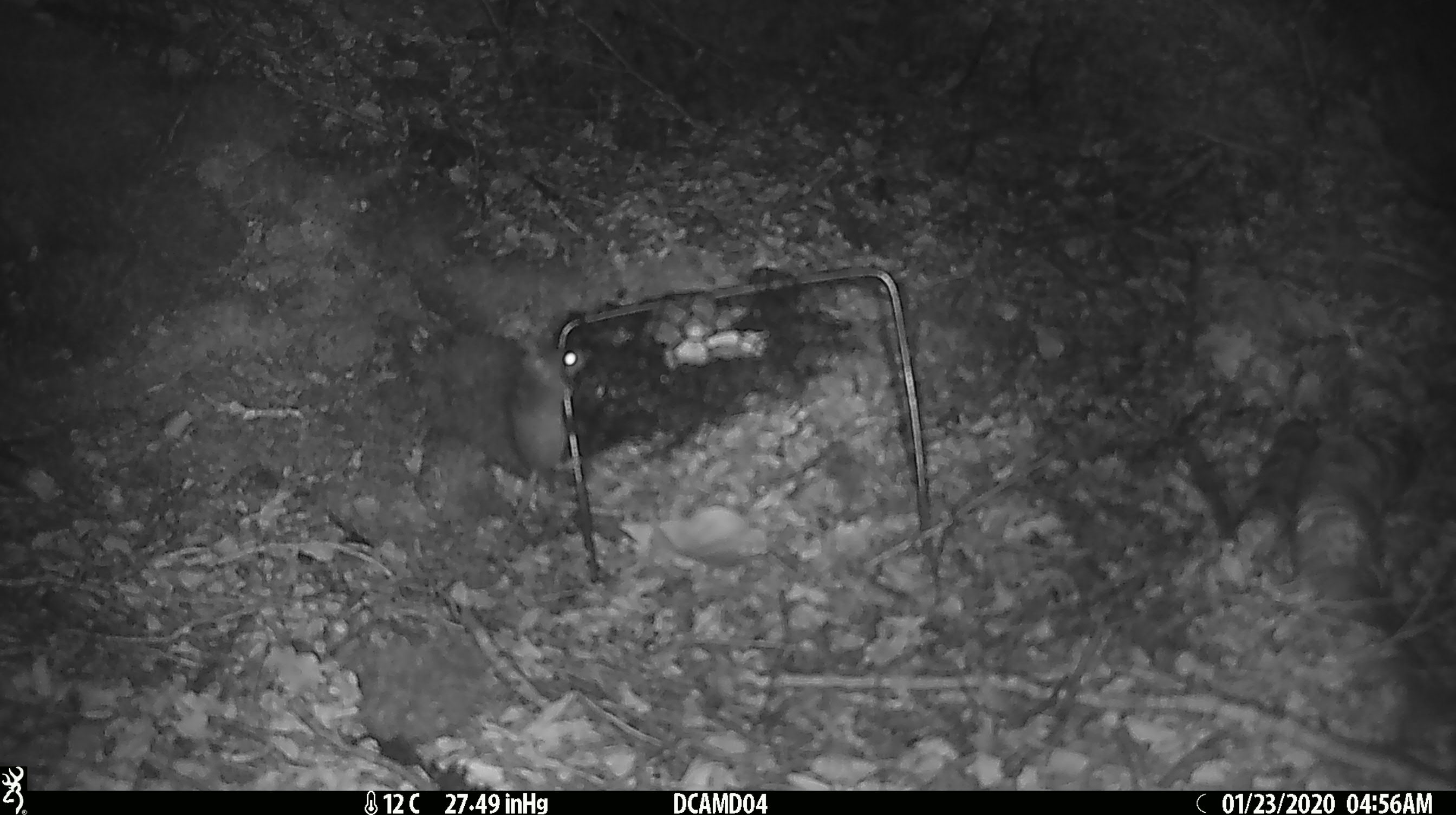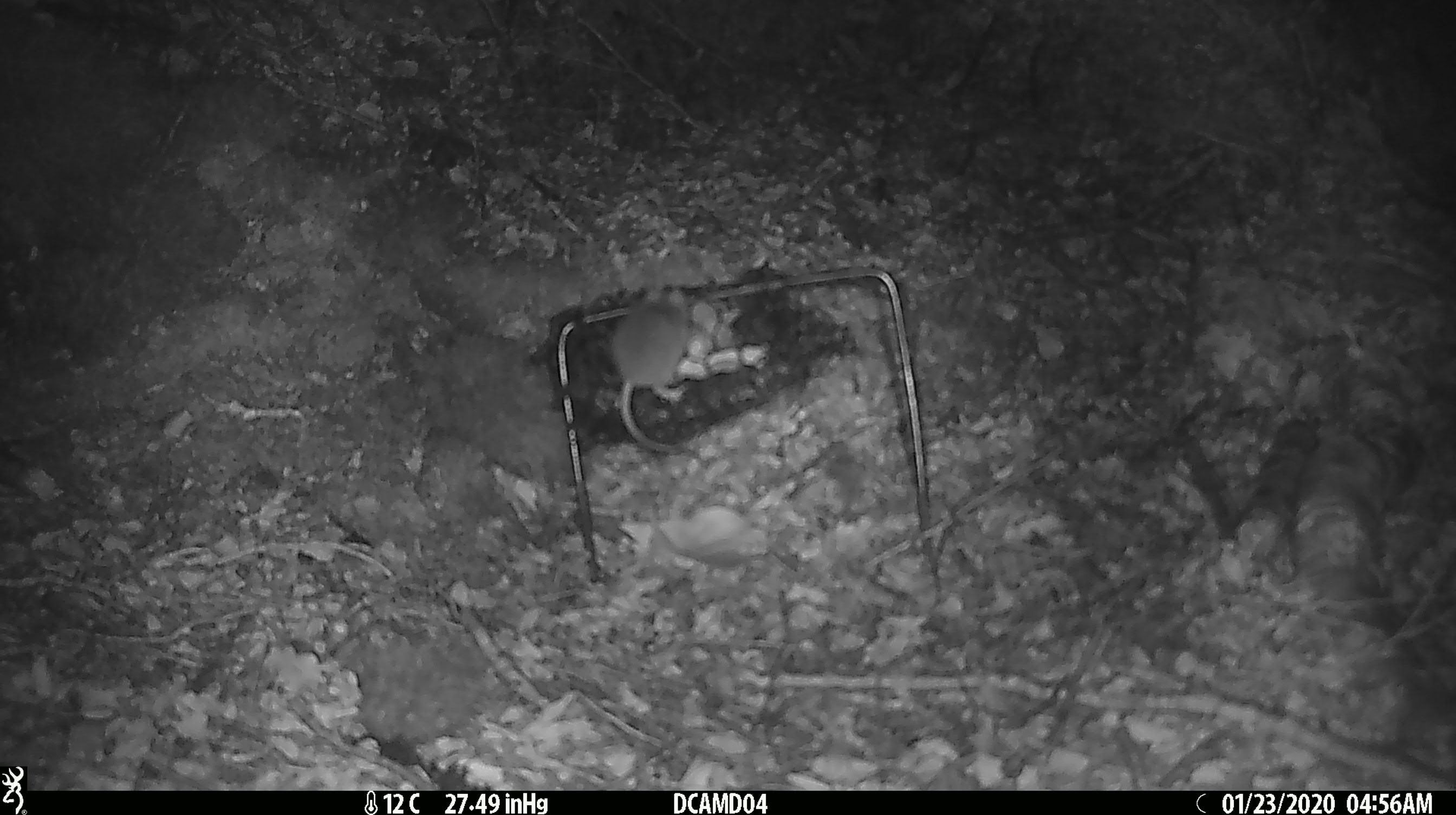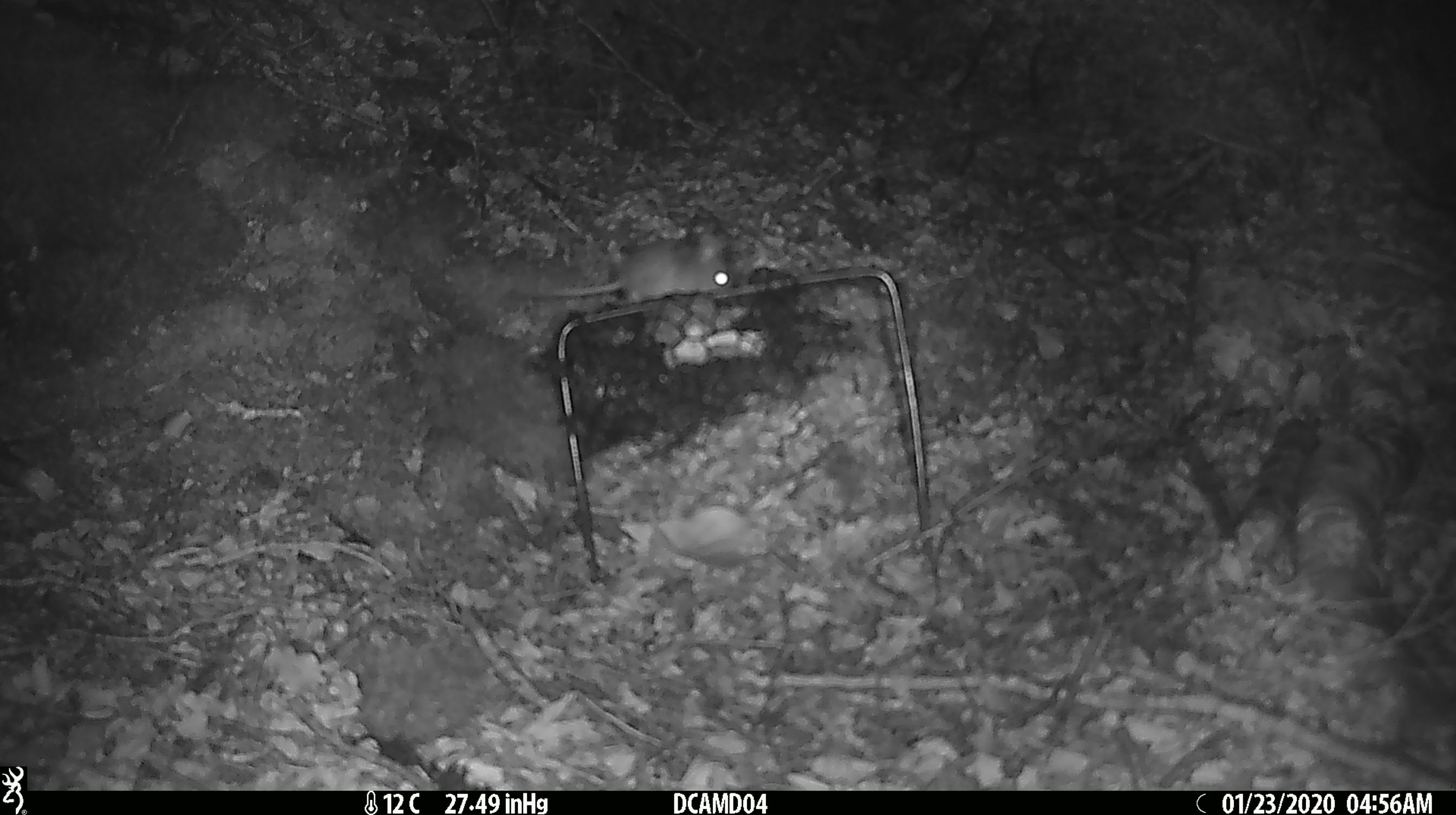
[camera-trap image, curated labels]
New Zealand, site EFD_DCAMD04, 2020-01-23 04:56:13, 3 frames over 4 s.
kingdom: Animalia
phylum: Chordata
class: Mammalia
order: Rodentia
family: Muridae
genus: Mus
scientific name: Mus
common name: mouse